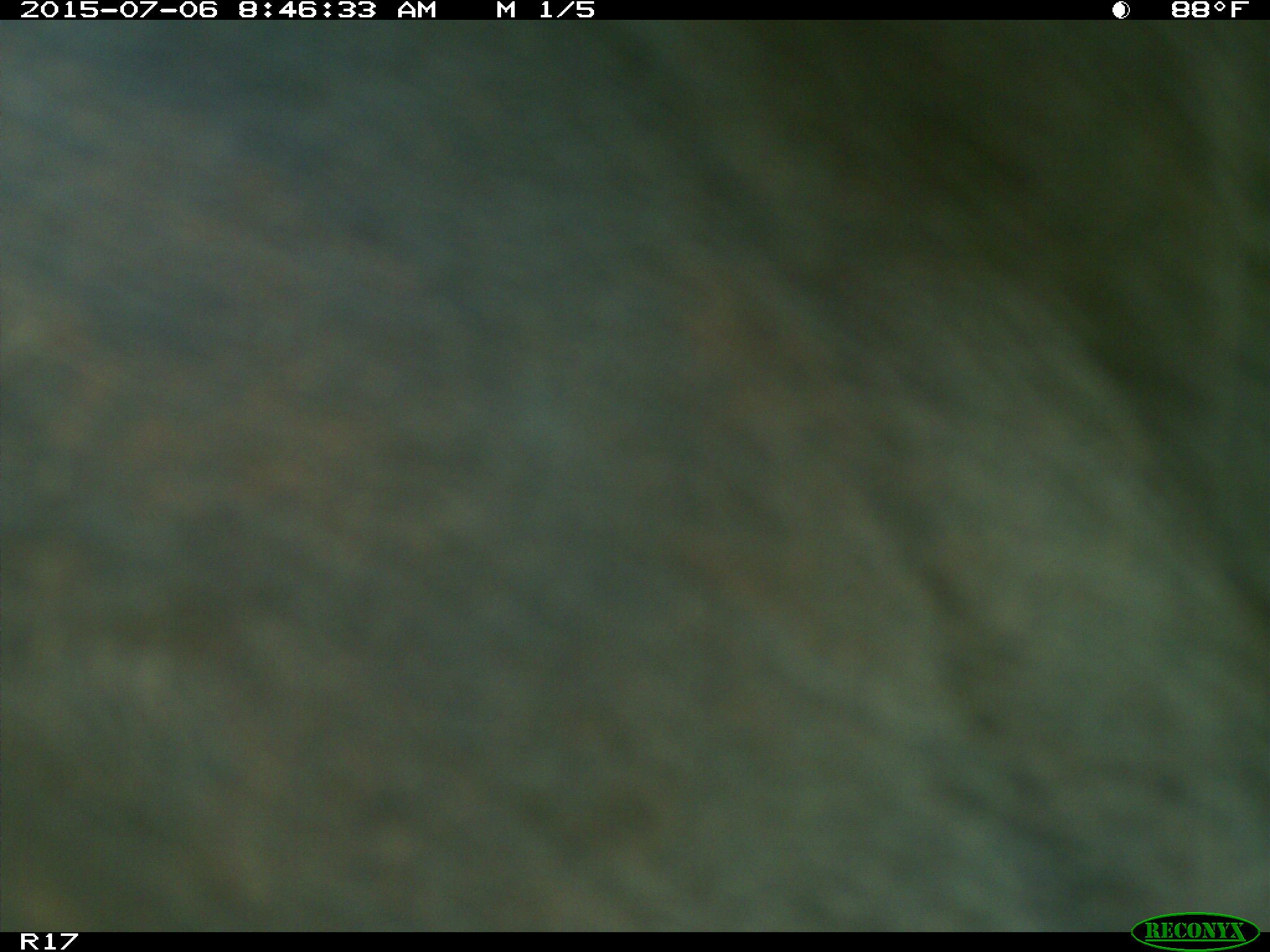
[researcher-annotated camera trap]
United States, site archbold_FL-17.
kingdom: Animalia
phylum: Chordata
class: Mammalia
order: Artiodactyla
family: Bovidae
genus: Bos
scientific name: Bos taurus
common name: domestic cow